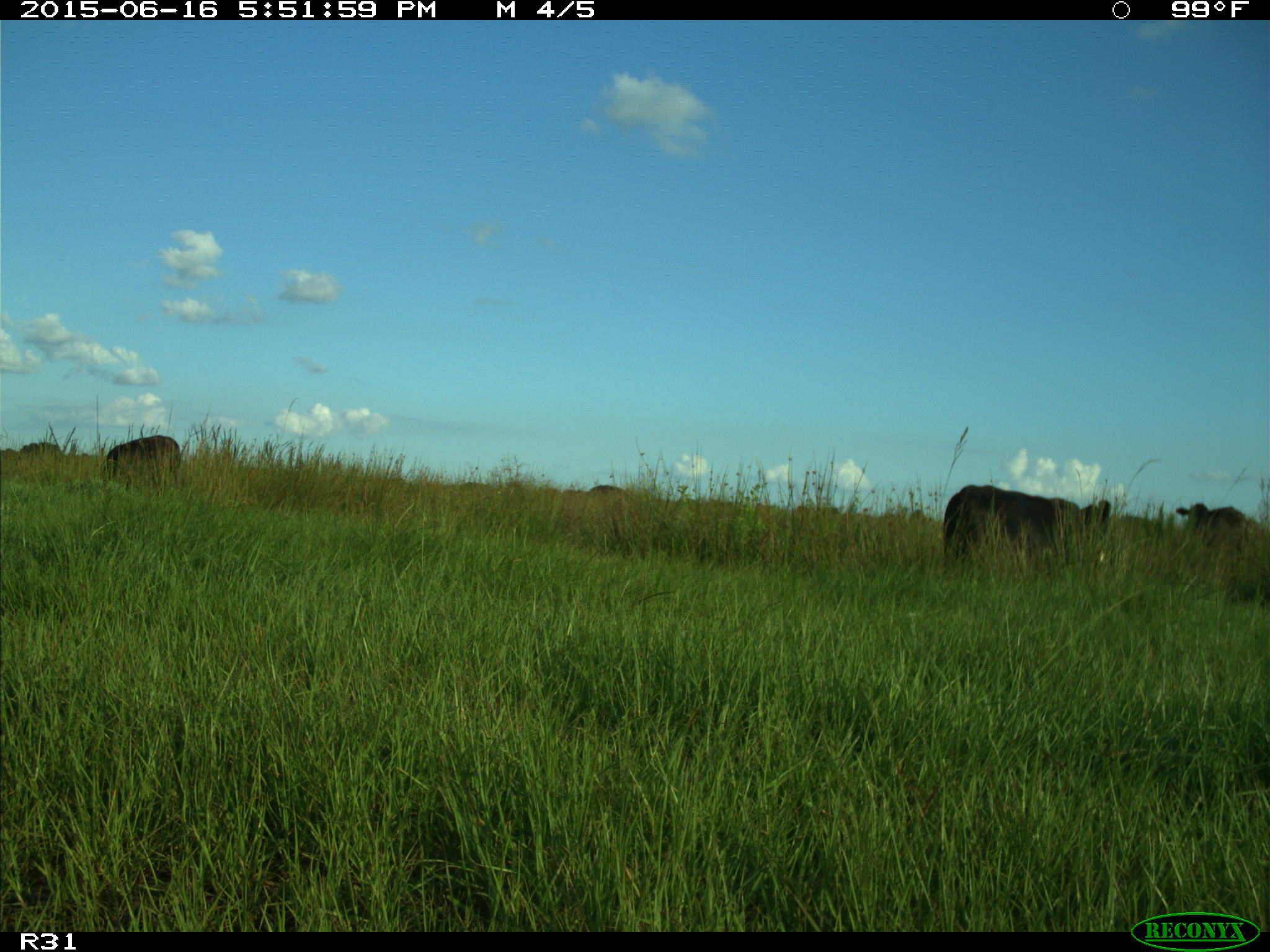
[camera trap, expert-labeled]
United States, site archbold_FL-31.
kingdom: Animalia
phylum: Chordata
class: Mammalia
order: Artiodactyla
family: Bovidae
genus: Bos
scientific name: Bos taurus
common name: domestic cow